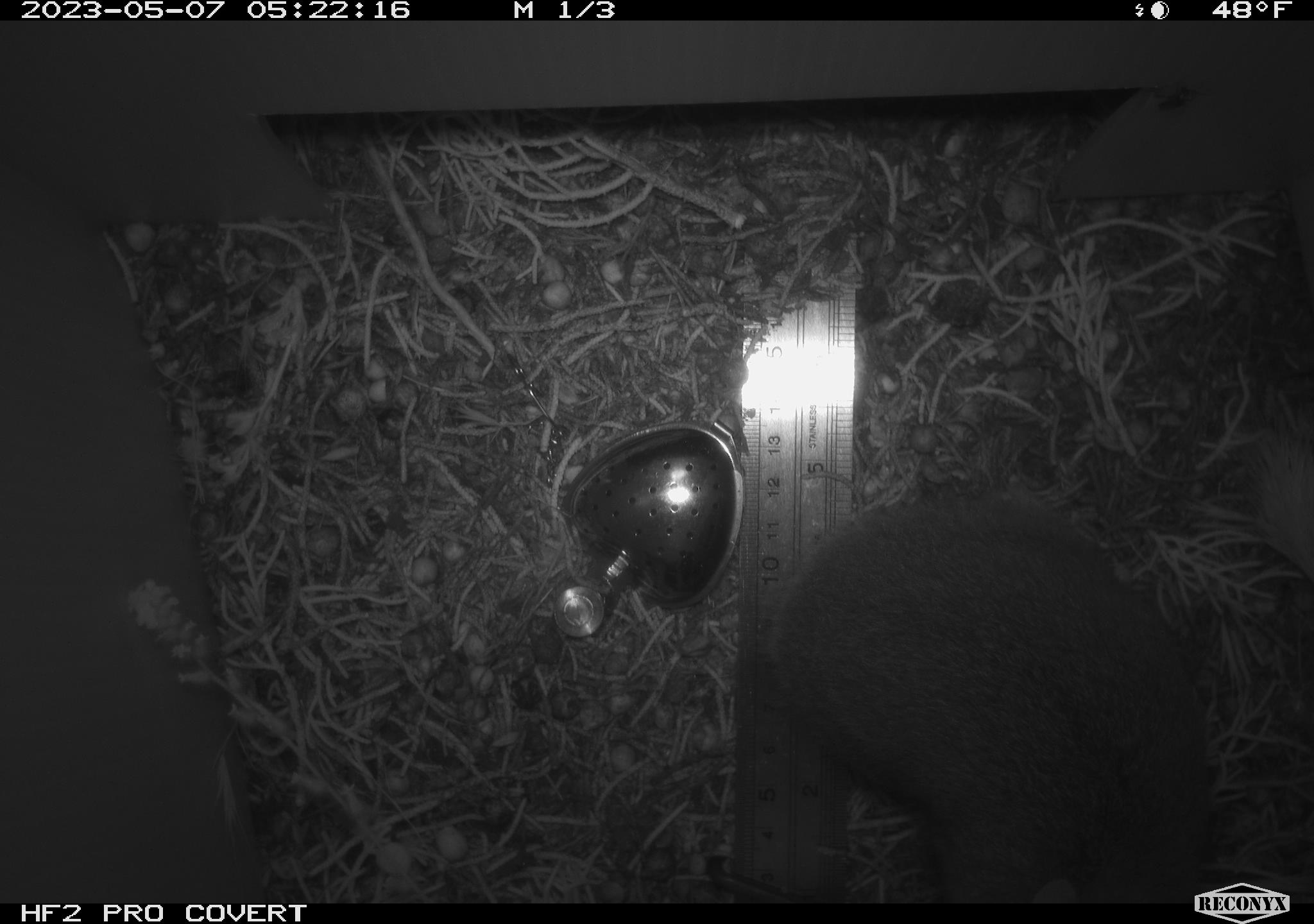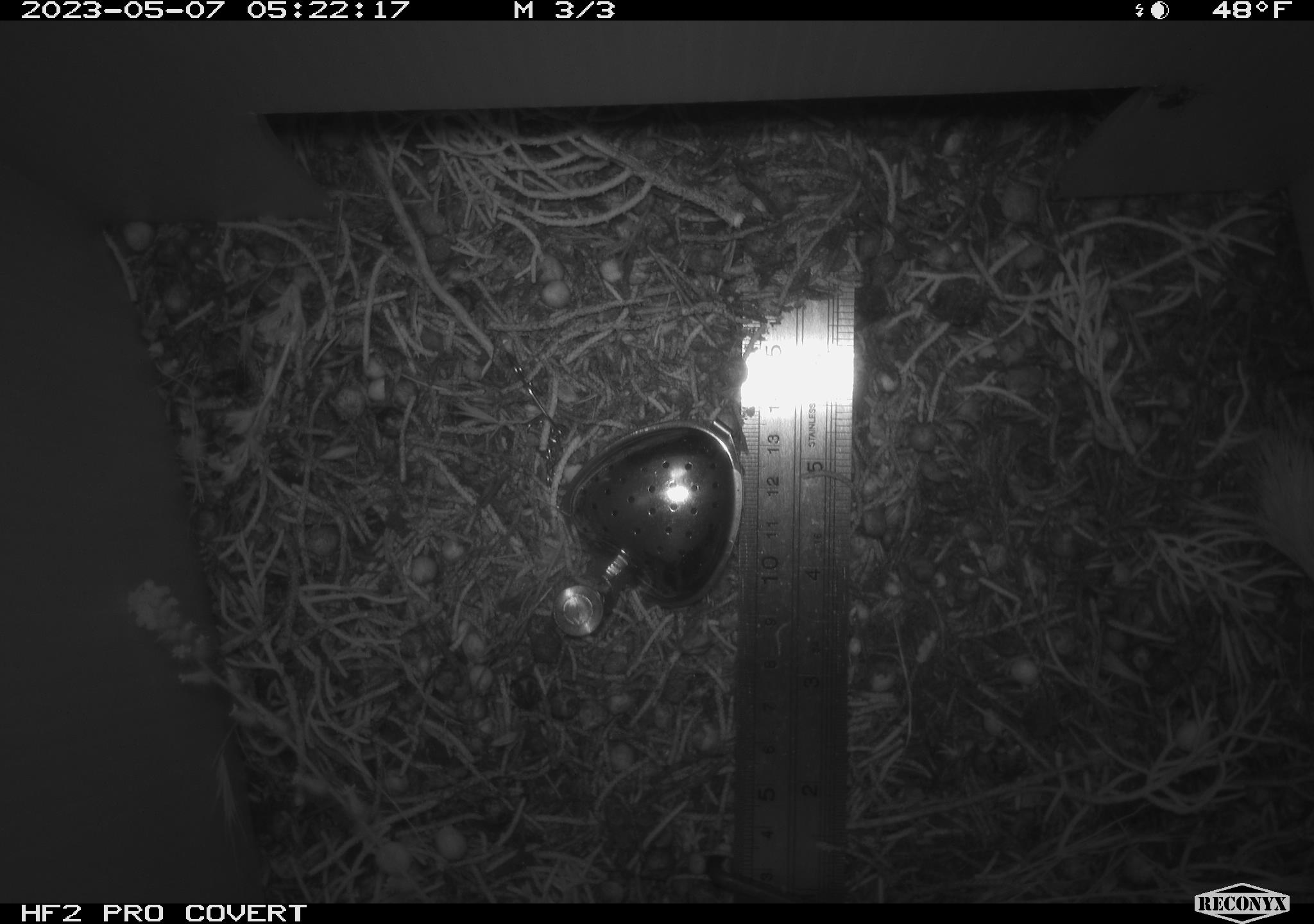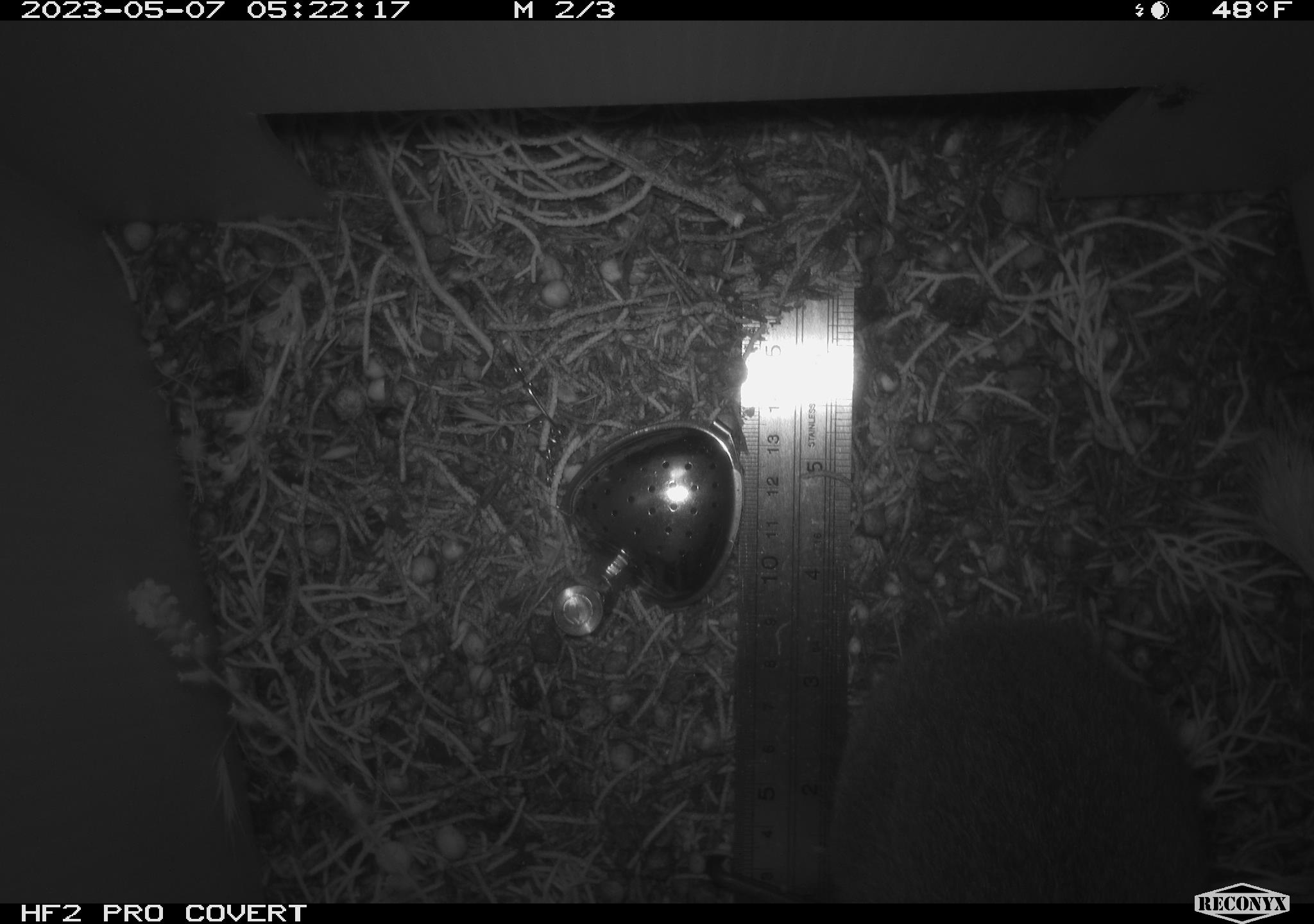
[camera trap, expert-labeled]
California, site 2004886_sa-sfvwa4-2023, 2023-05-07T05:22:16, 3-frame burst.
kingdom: Animalia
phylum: Chordata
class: Mammalia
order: Lagomorpha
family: Leporidae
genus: Sylvilagus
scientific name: Sylvilagus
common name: cottontail rabbits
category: sylvilagus species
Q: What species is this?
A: Sylvilagus species (cottontail rabbits) (Sylvilagus).